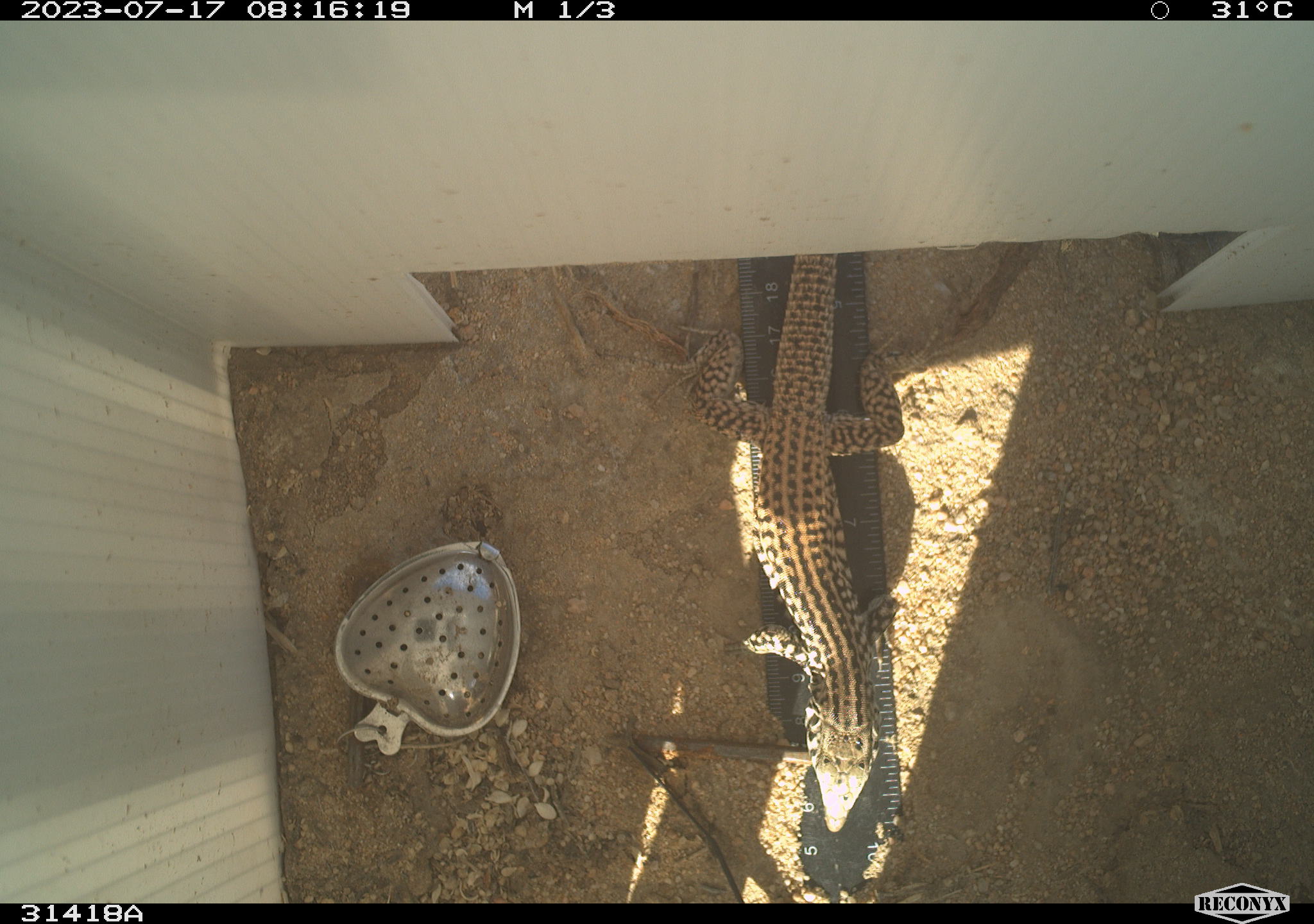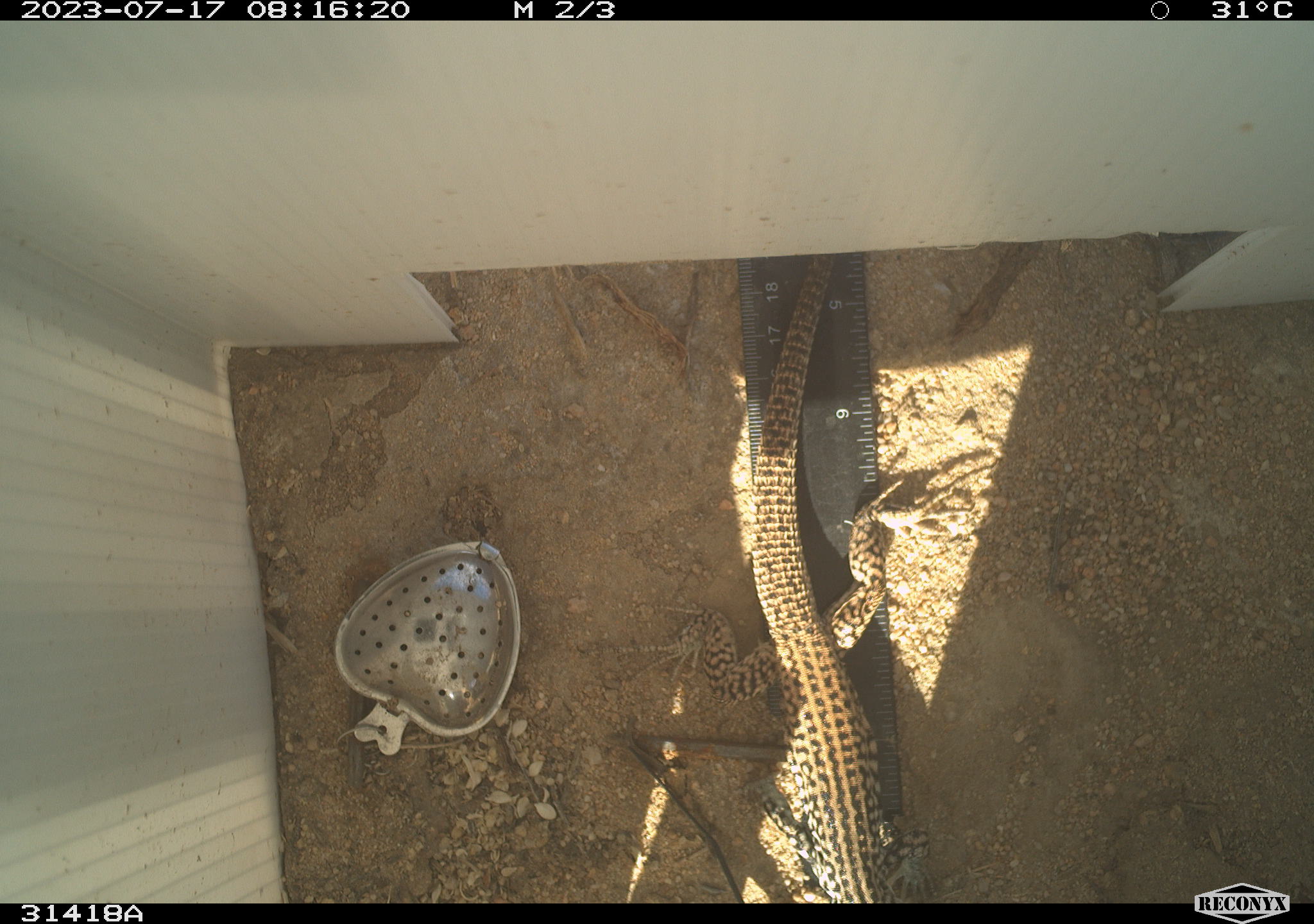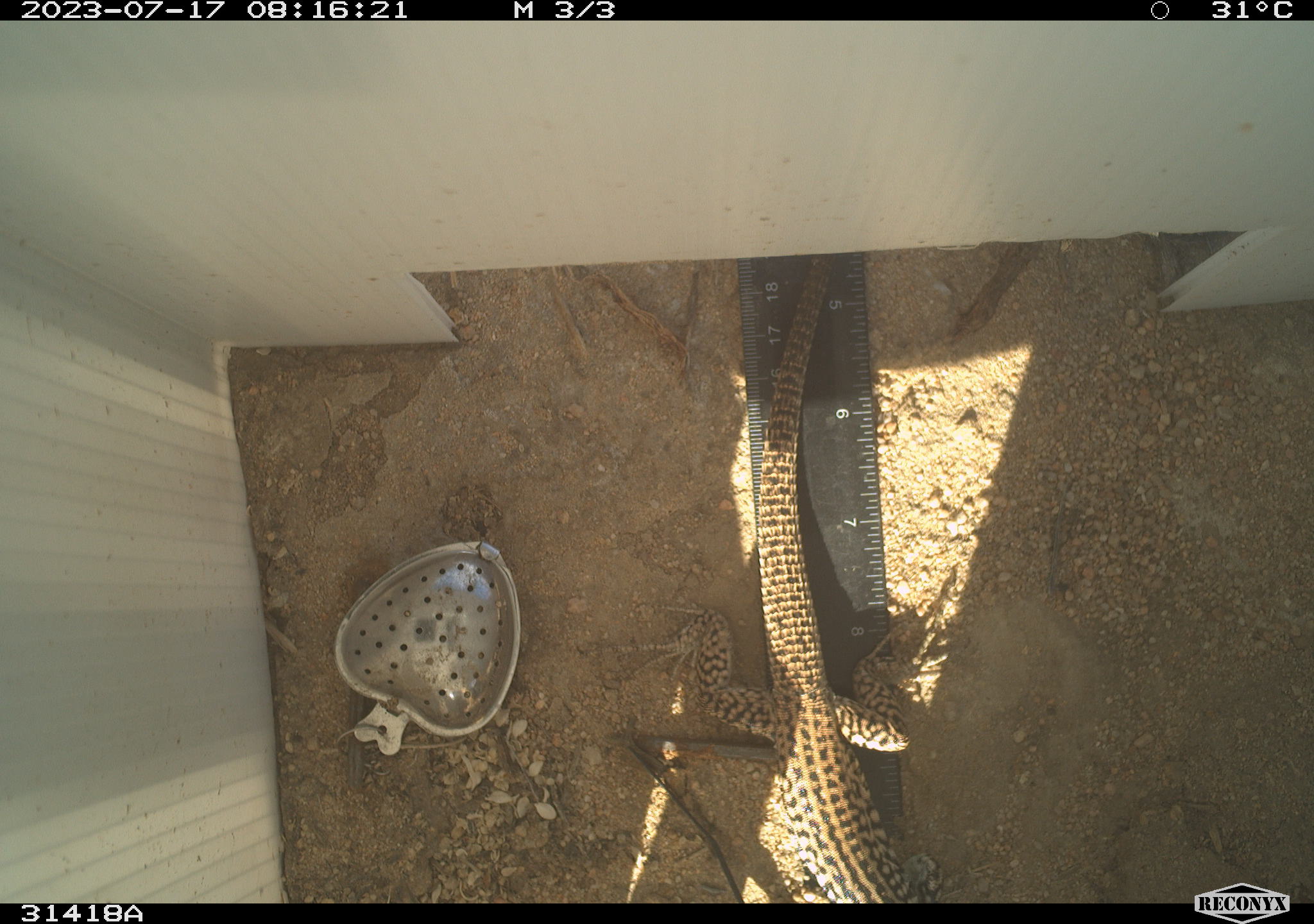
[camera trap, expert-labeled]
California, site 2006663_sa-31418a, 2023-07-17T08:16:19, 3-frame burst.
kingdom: Animalia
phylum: Chordata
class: Reptilia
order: Squamata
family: Teiidae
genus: Aspidoscelis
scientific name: Aspidoscelis tigris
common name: western whiptail